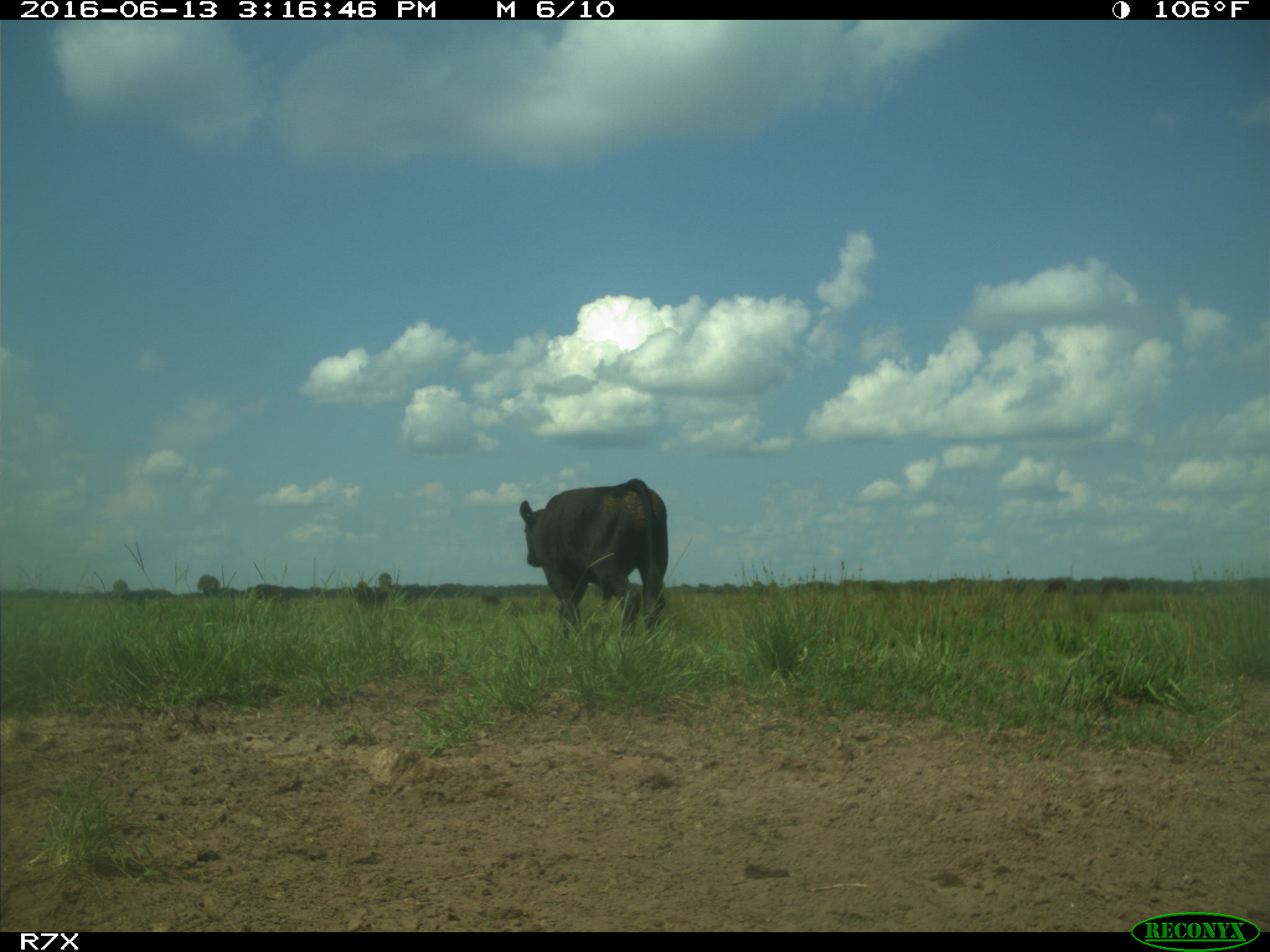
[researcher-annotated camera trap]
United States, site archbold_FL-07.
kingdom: Animalia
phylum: Chordata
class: Mammalia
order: Artiodactyla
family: Bovidae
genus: Bos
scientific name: Bos taurus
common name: domestic cow